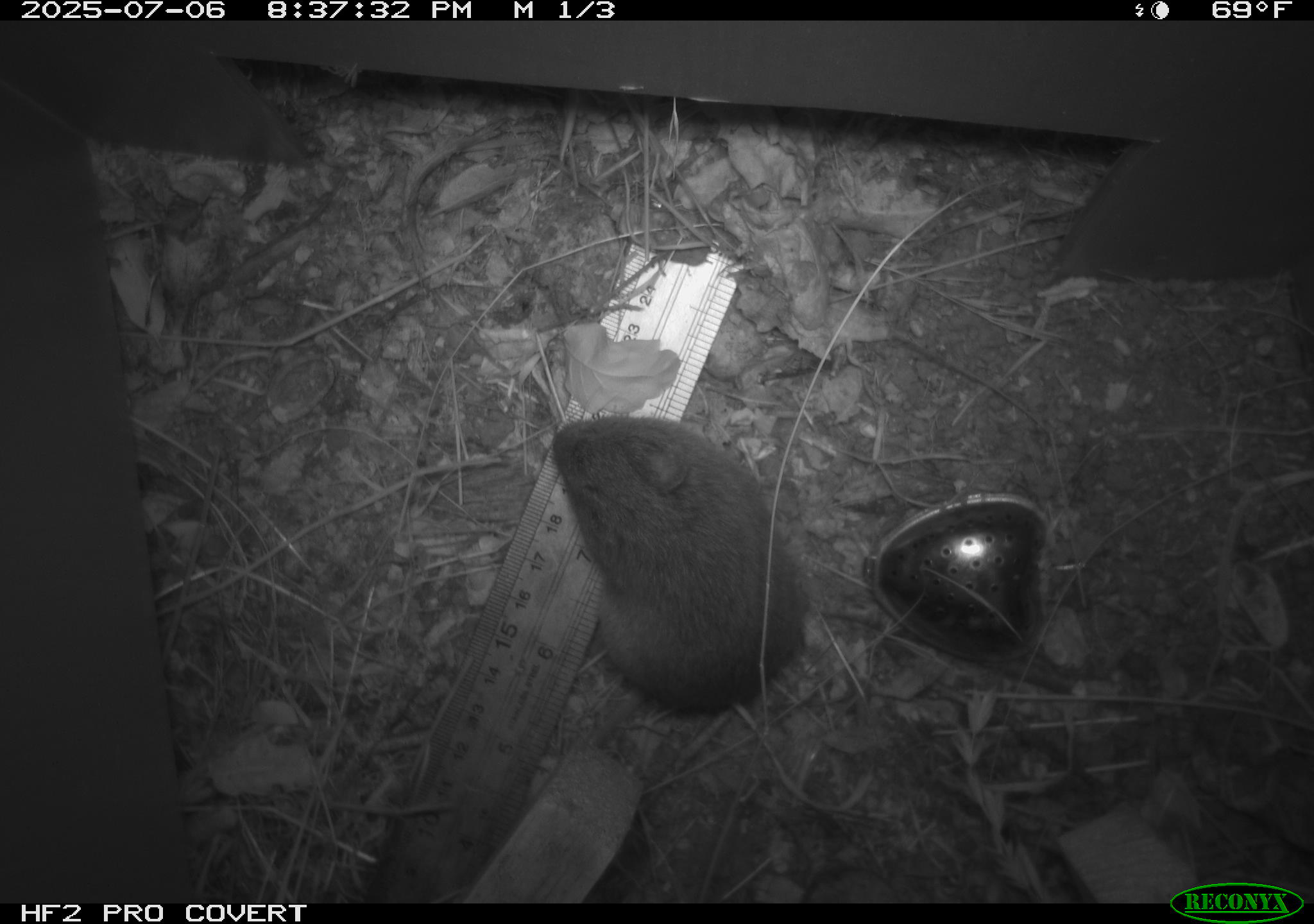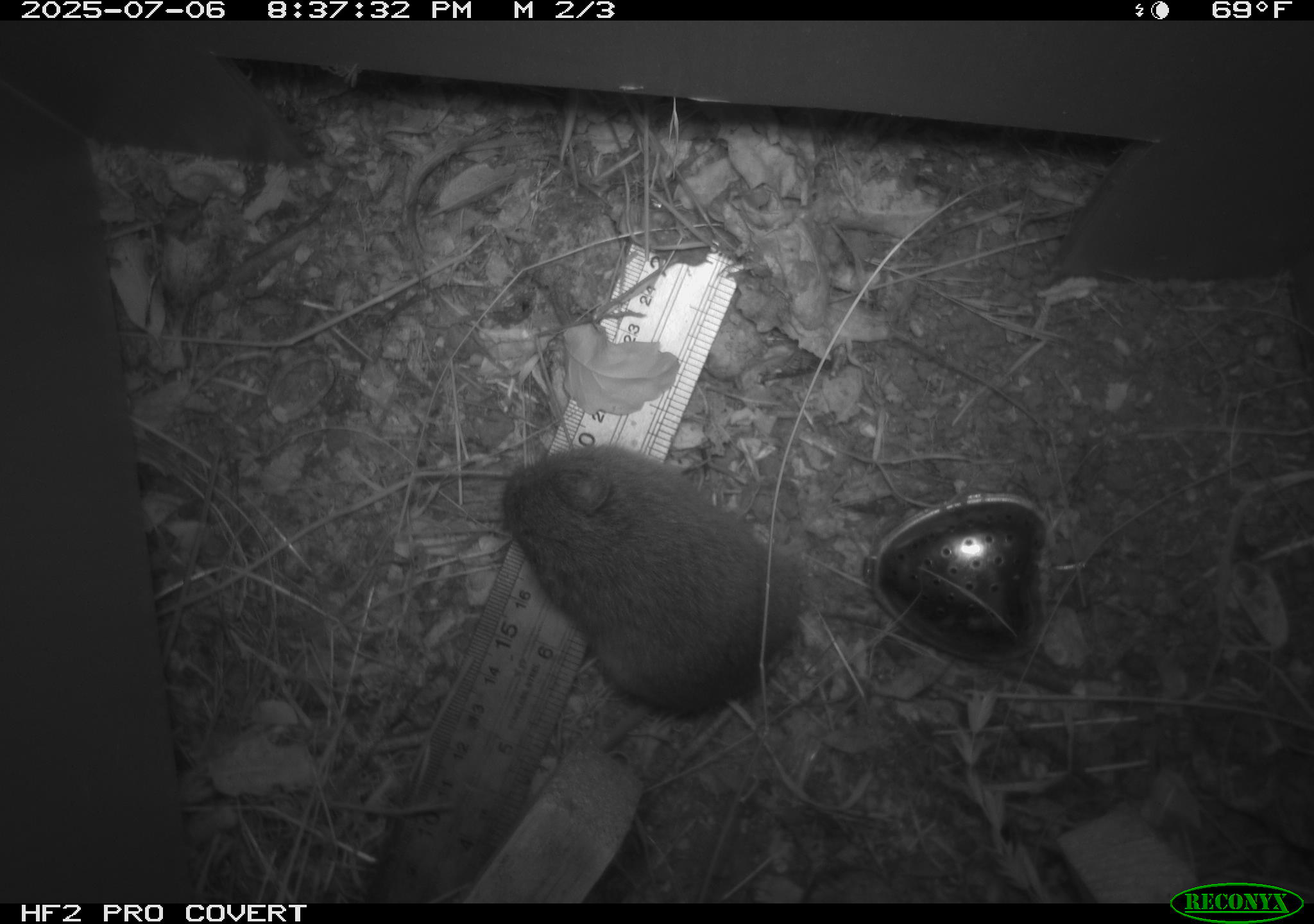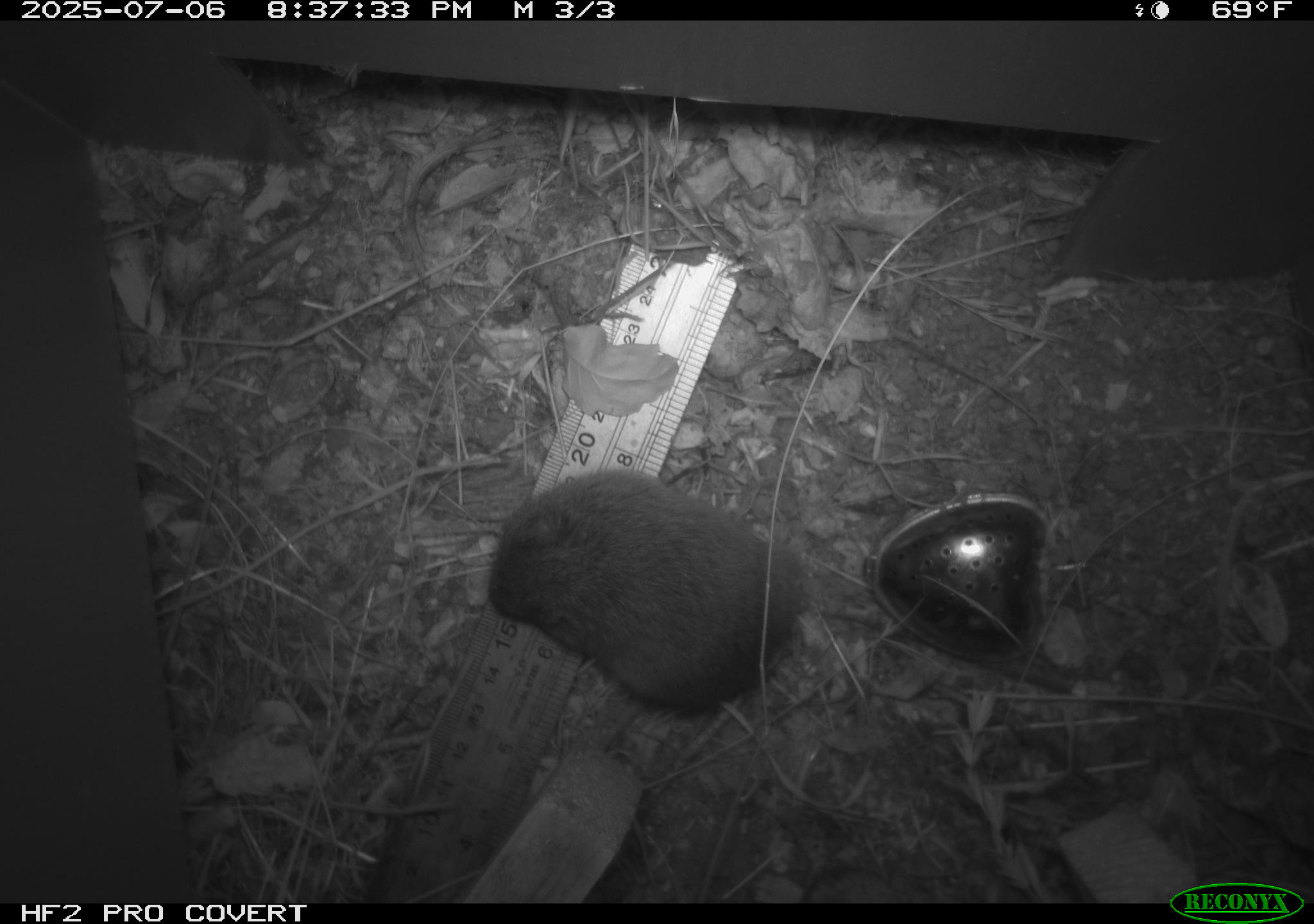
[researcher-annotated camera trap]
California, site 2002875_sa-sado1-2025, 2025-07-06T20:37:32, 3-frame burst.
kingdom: Animalia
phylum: Chordata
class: Mammalia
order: Rodentia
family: Cricetidae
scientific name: Arvicolinae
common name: voles, lemmings, and muskrats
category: arvicolinae subfamily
Arvicolinae subfamily (voles, lemmings, and muskrats) (Arvicolinae).